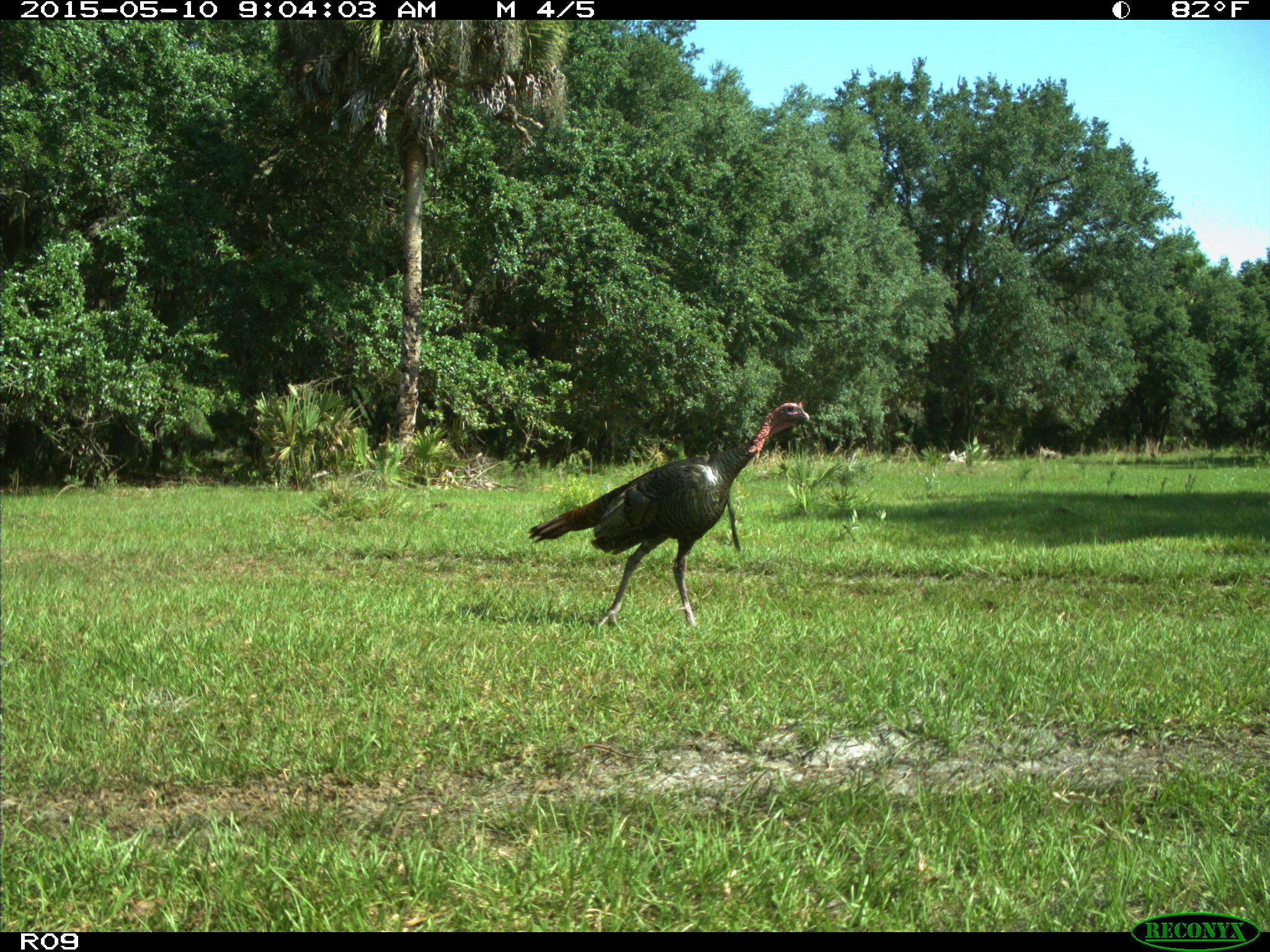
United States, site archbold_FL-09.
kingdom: Animalia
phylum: Chordata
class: Aves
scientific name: Aves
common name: birds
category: unidentified bird